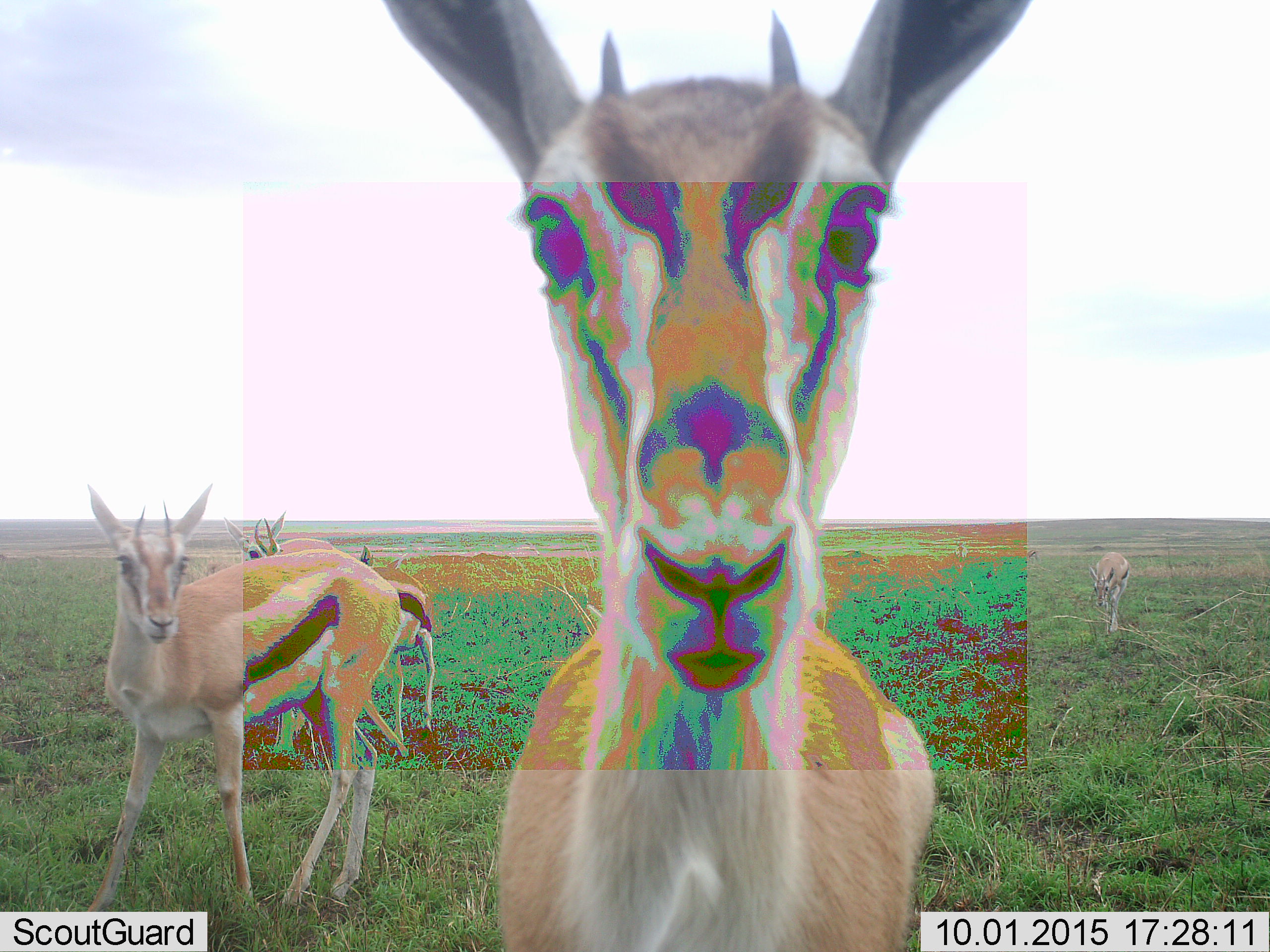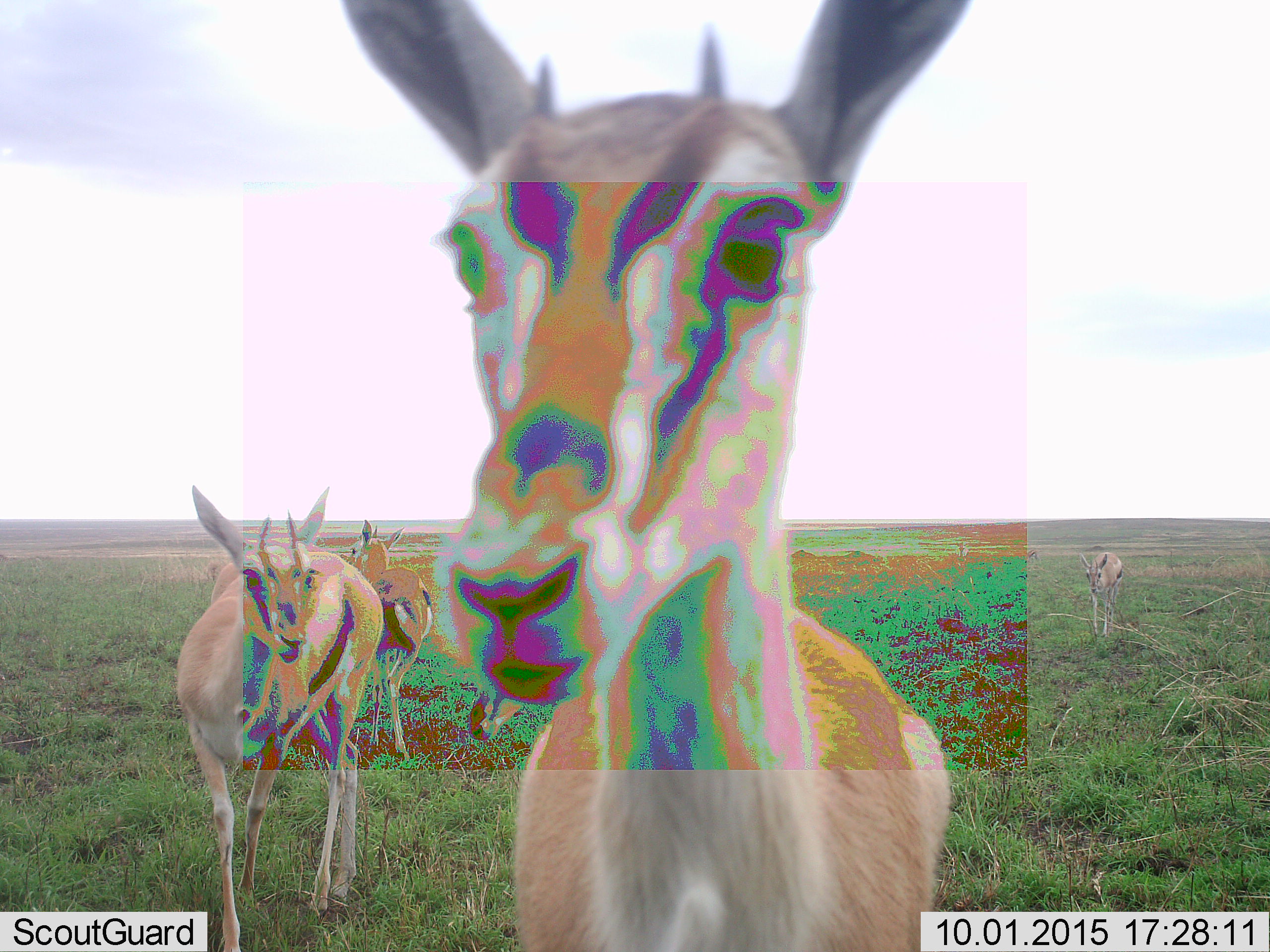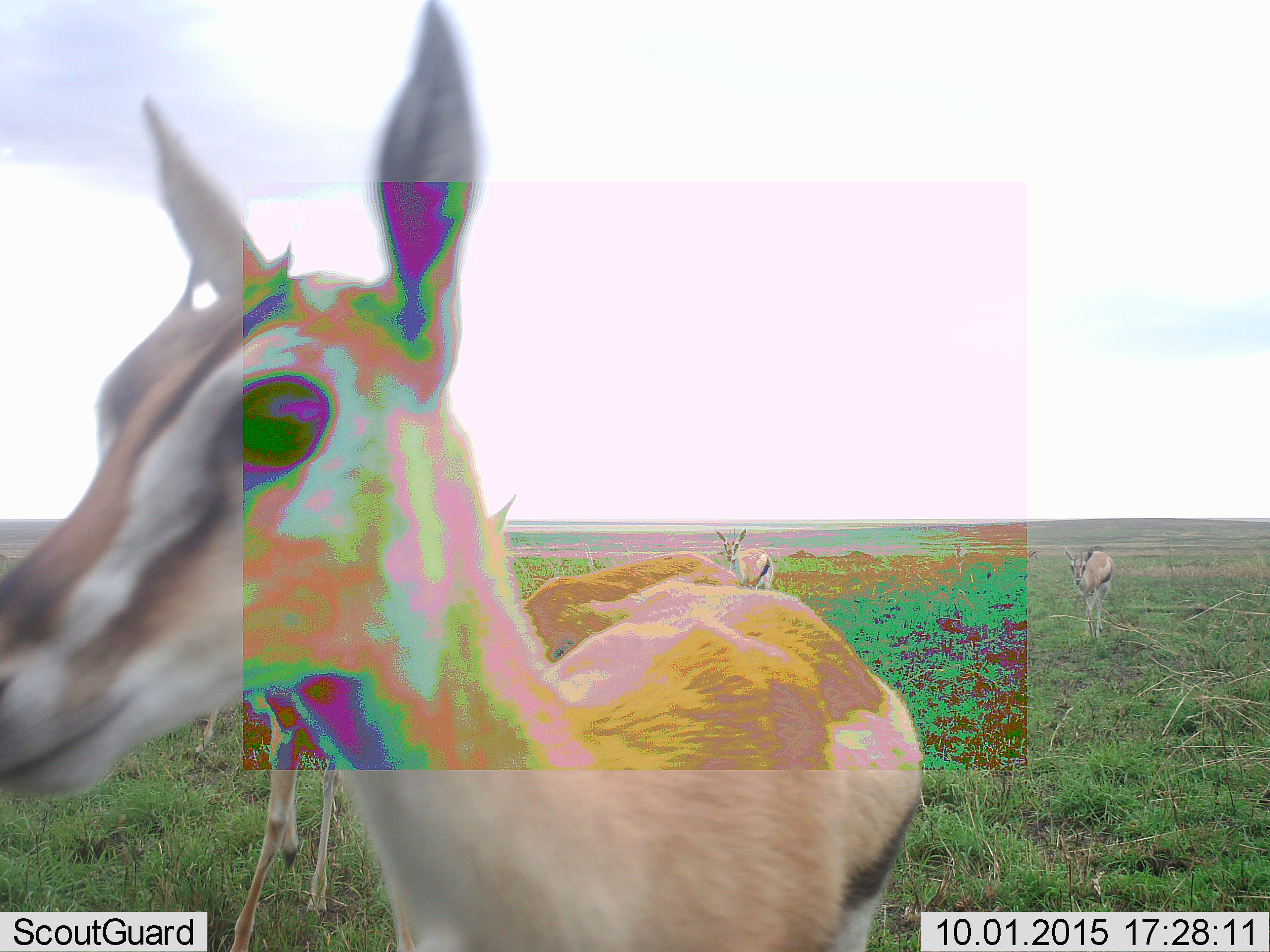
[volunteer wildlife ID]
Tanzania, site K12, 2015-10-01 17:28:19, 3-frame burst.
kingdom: Animalia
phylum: Chordata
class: Mammalia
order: Artiodactyla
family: Bovidae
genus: Eudorcas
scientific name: Eudorcas thomsonii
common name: thomson's gazelle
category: gazellethomsons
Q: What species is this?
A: Gazellethomsons (thomson's gazelle) (Eudorcas thomsonii).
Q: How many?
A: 6.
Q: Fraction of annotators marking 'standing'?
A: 70%.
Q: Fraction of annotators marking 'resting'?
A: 0%.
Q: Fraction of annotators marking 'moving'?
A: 80%.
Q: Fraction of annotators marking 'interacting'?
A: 20%.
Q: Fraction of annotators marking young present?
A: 10%.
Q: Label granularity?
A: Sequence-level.